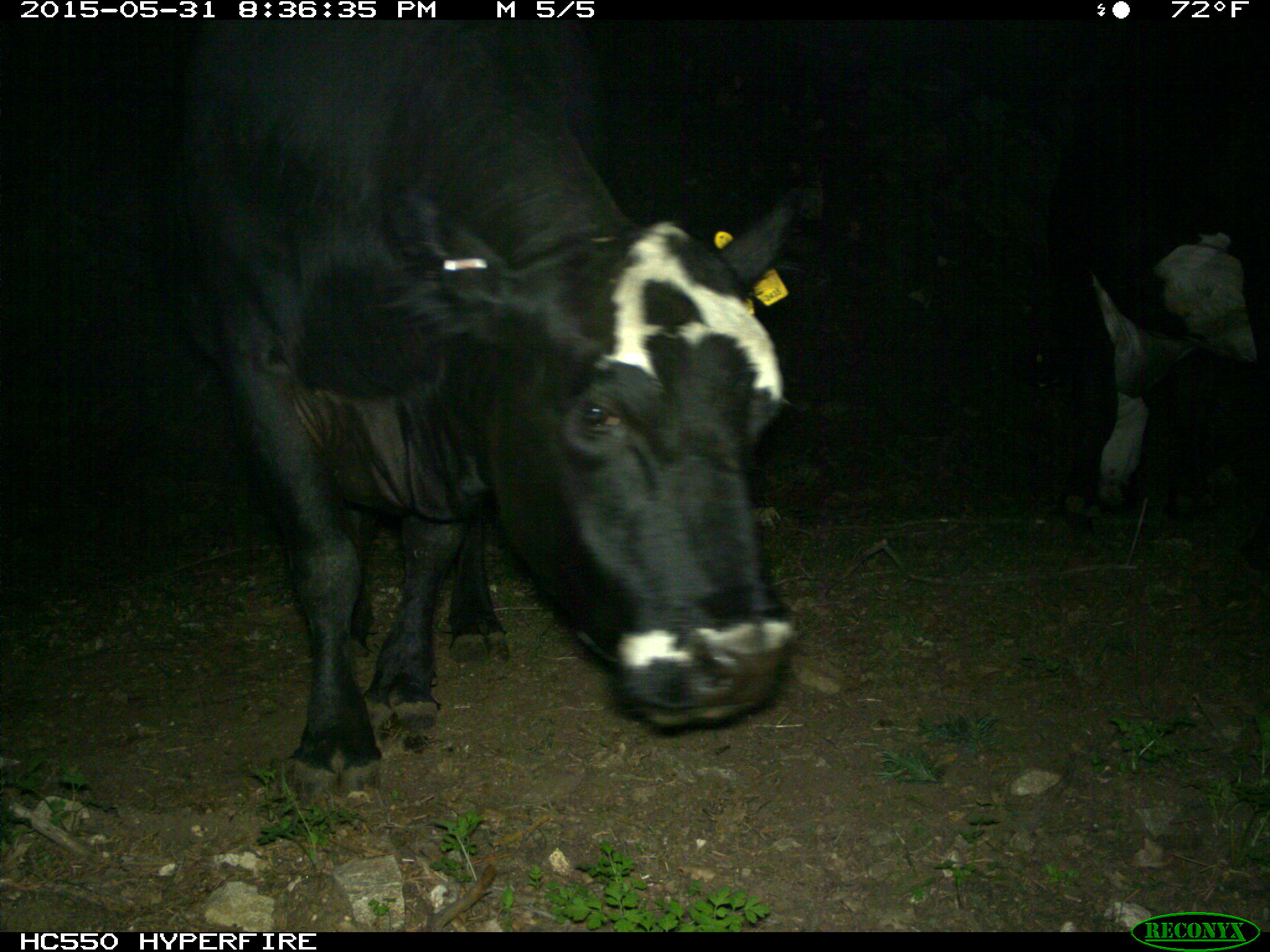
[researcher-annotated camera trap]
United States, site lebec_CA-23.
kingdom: Animalia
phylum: Chordata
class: Mammalia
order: Artiodactyla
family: Bovidae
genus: Bos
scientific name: Bos taurus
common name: domestic cow